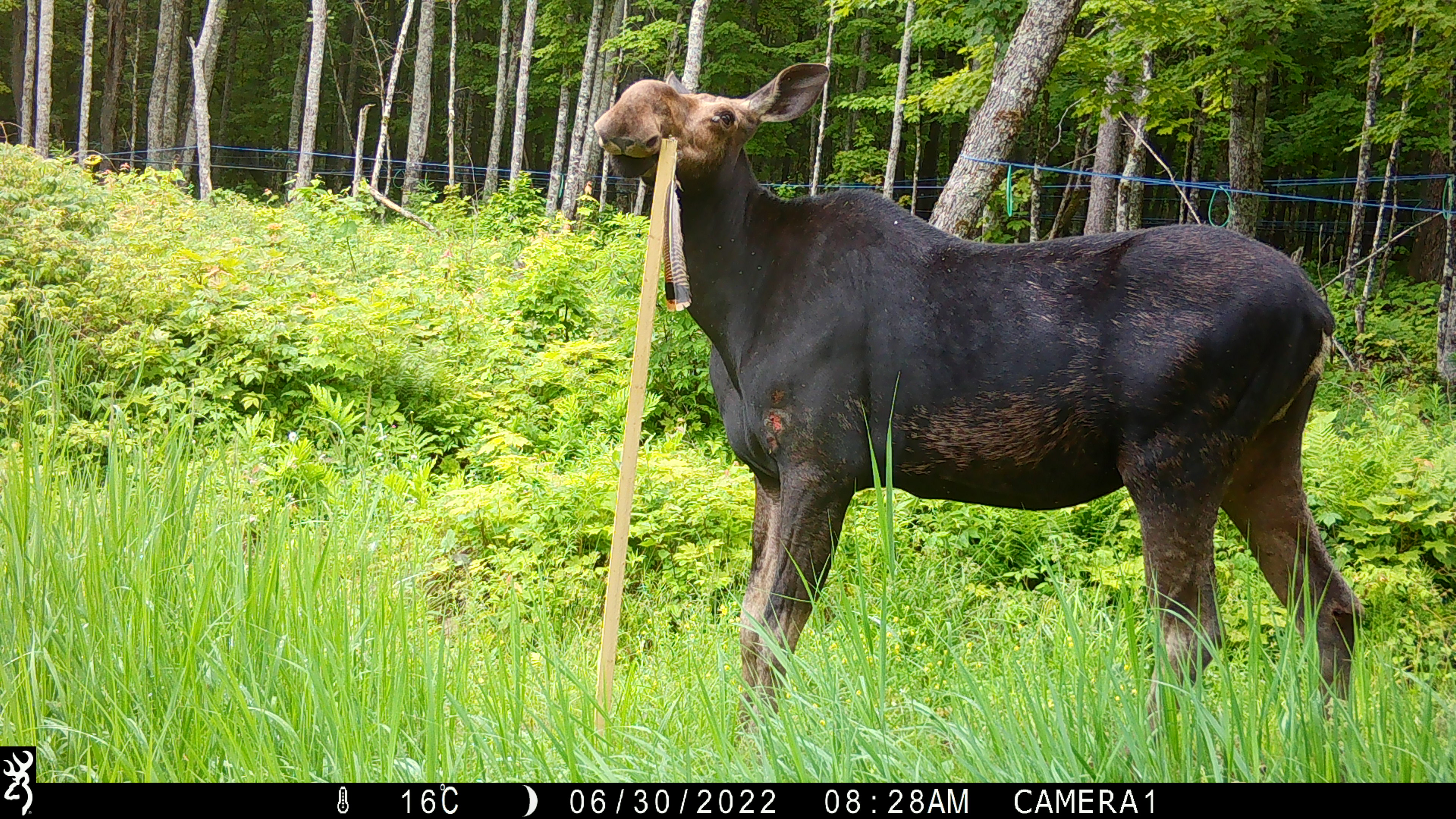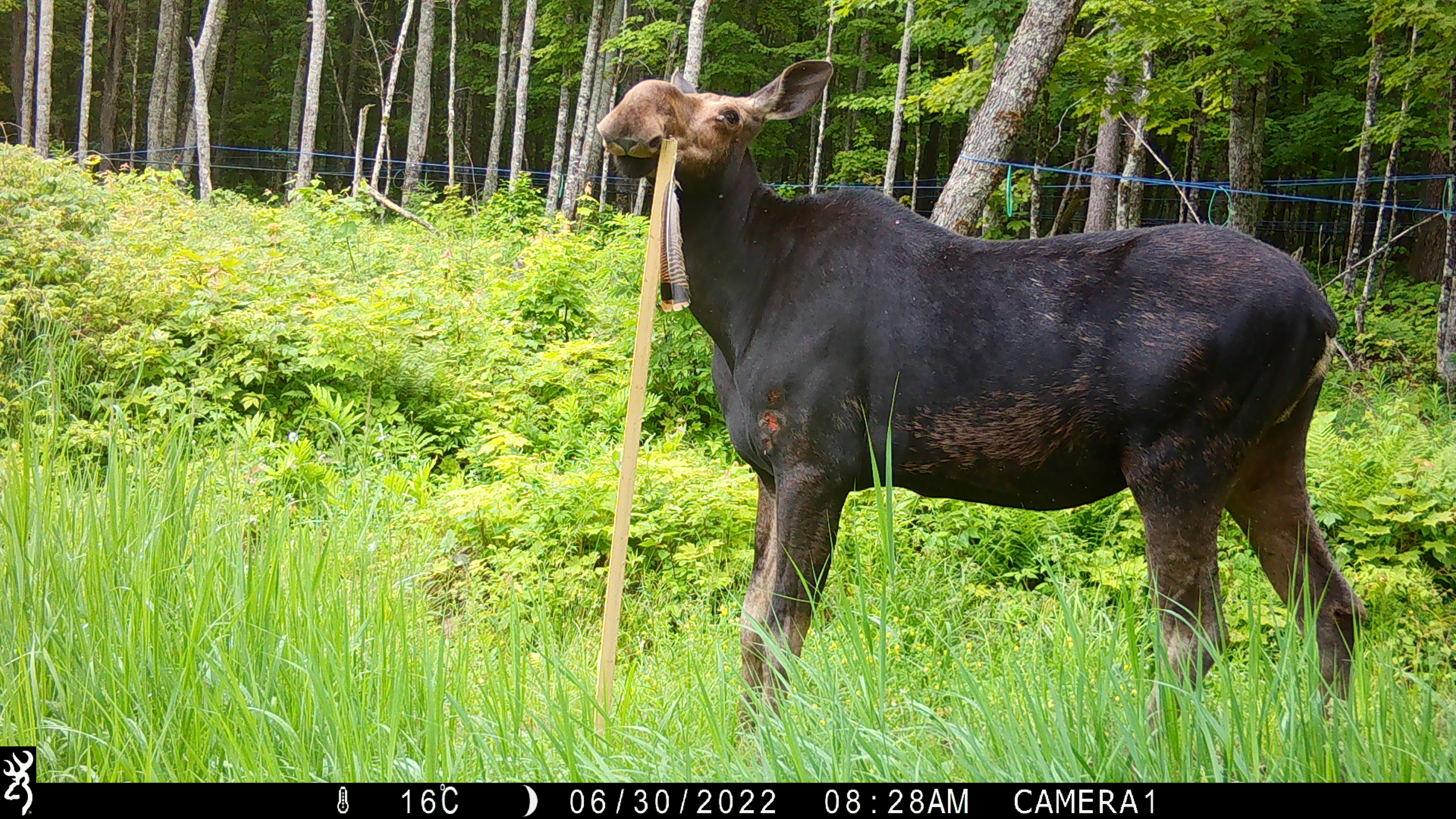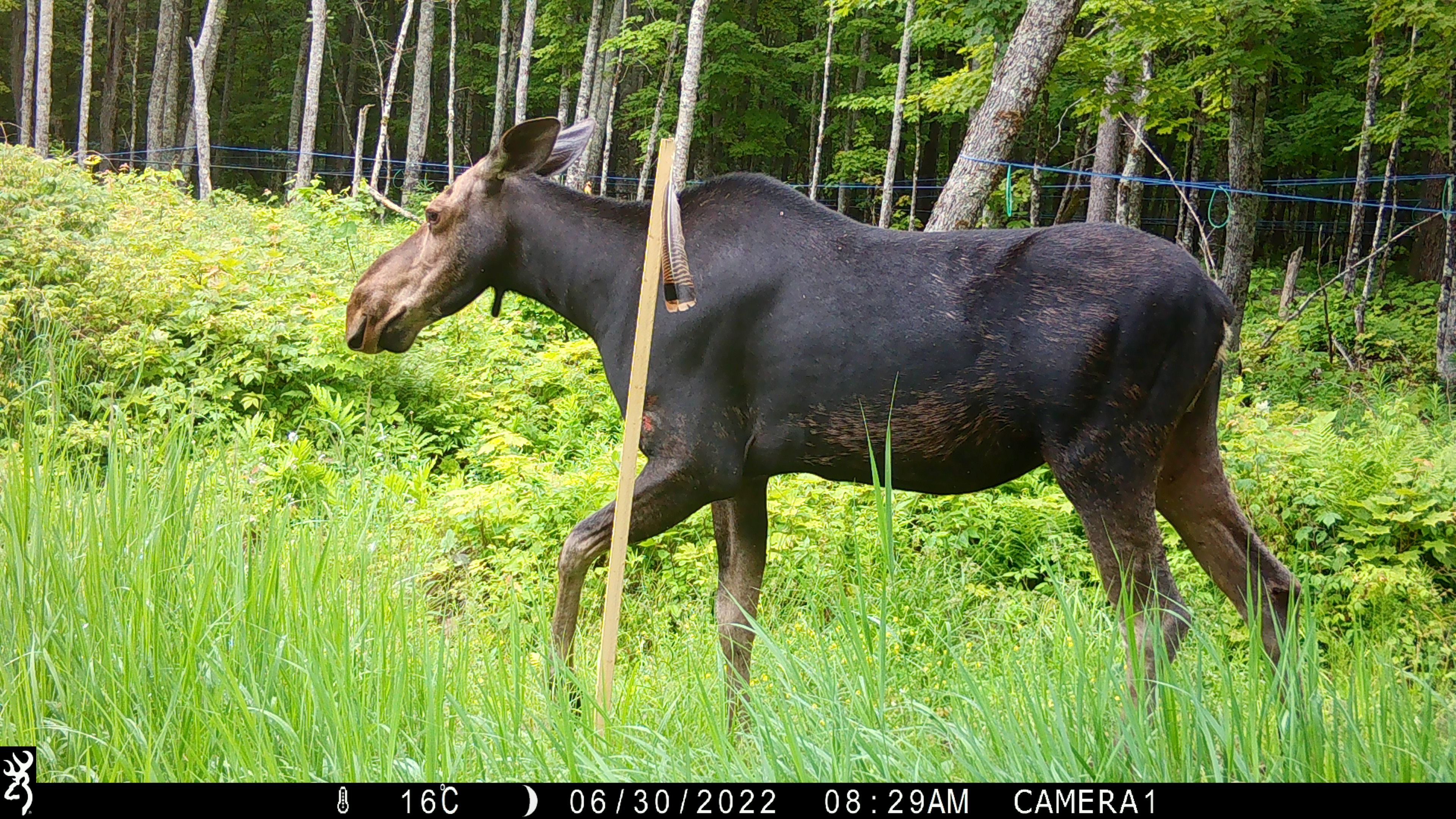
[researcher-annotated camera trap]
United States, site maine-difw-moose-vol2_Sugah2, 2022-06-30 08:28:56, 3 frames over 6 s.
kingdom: Animalia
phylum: Chordata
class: Mammalia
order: Artiodactyla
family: Cervidae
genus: Alces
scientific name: Alces alces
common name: moose